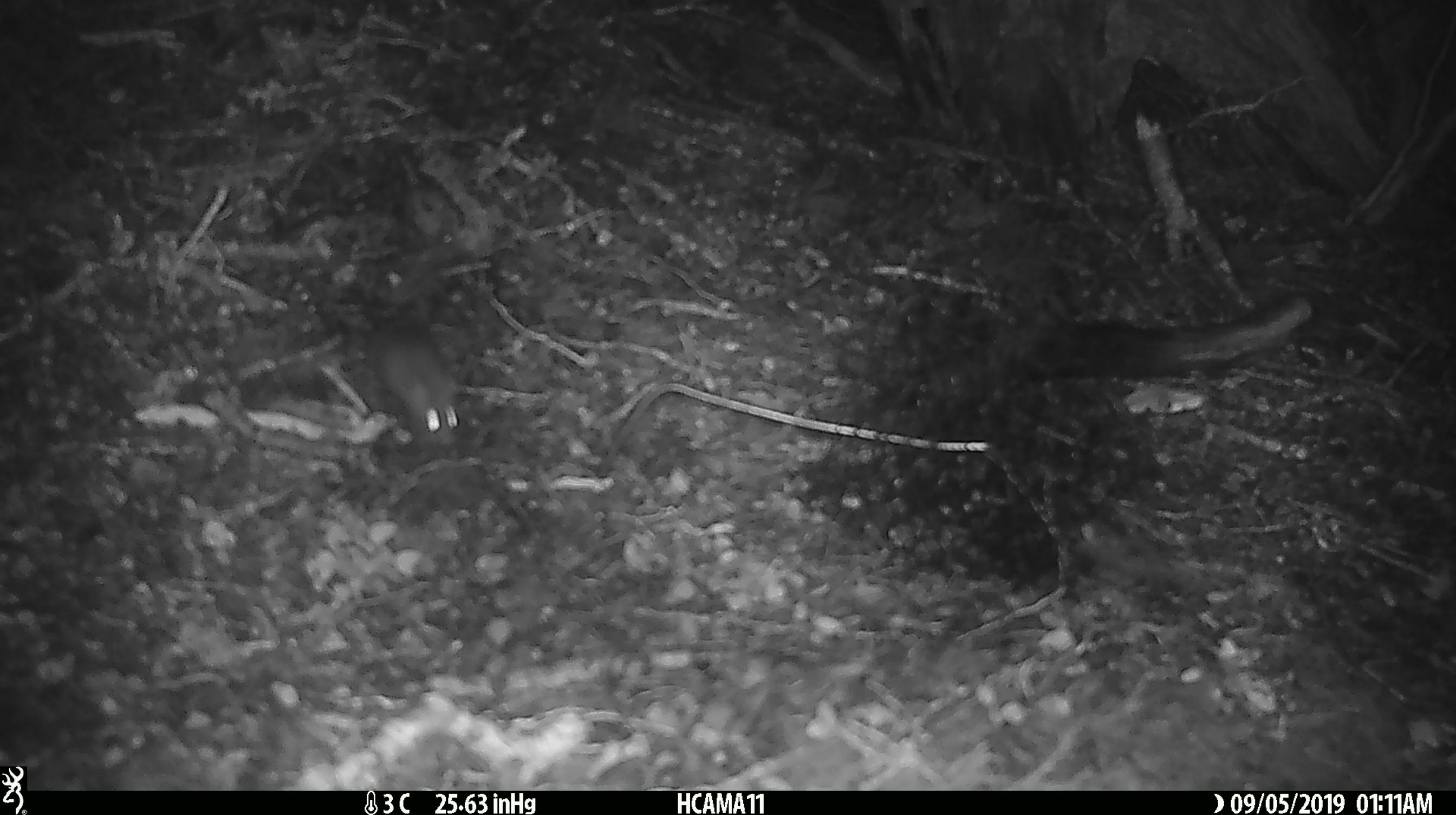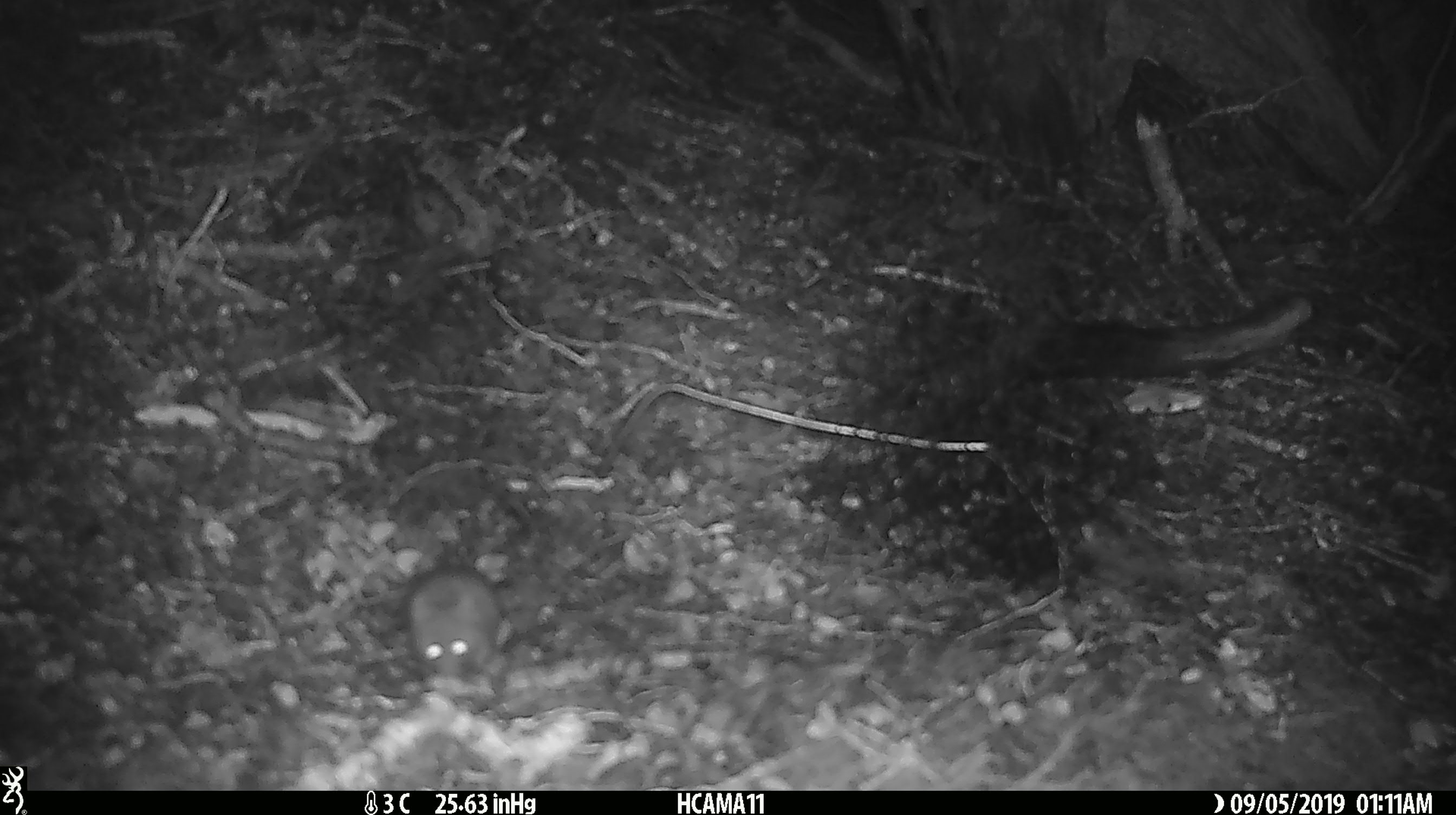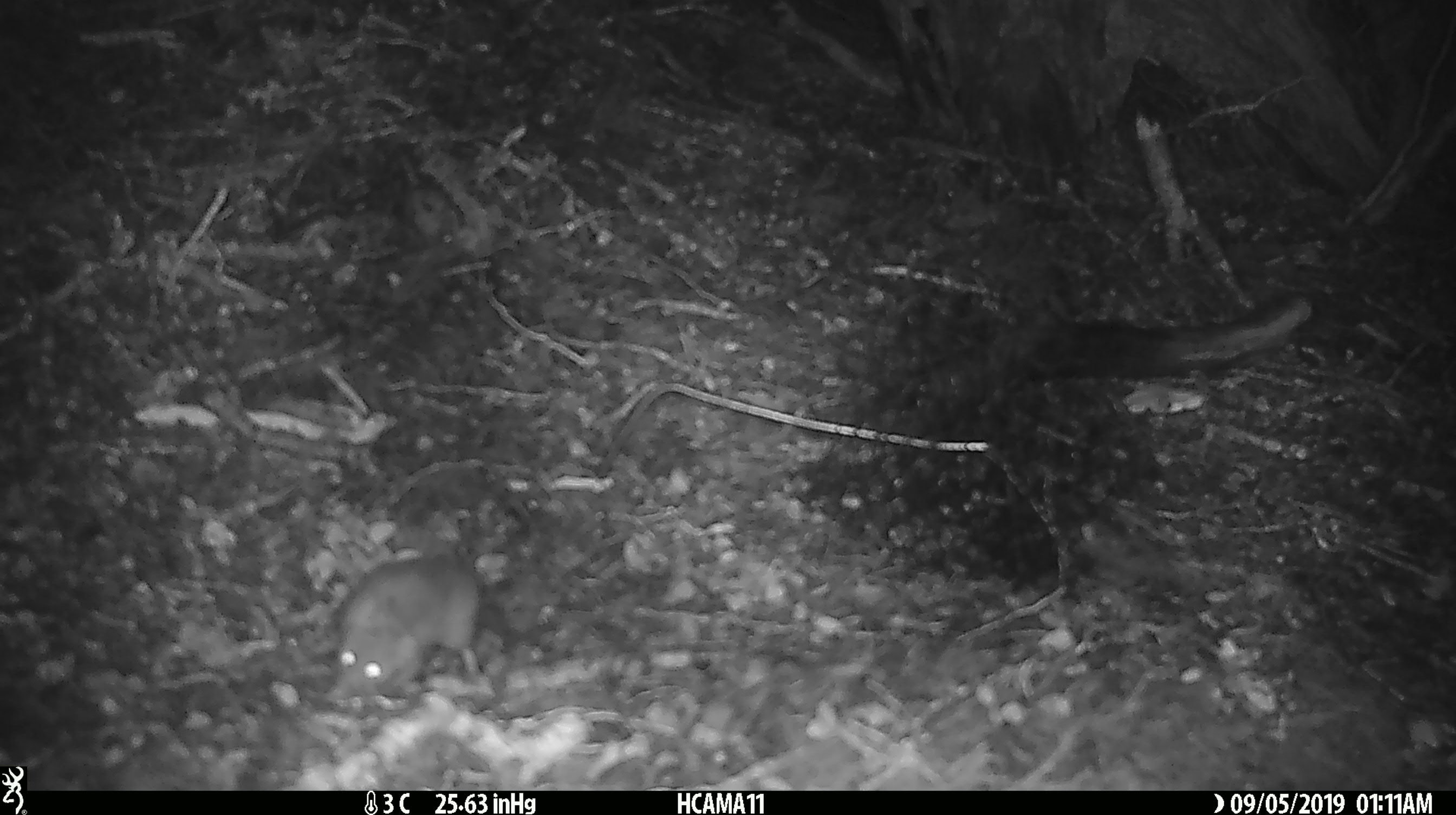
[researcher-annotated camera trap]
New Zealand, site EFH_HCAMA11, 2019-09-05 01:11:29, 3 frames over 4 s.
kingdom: Animalia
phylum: Chordata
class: Mammalia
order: Rodentia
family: Muridae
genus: Mus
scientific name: Mus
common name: mouse